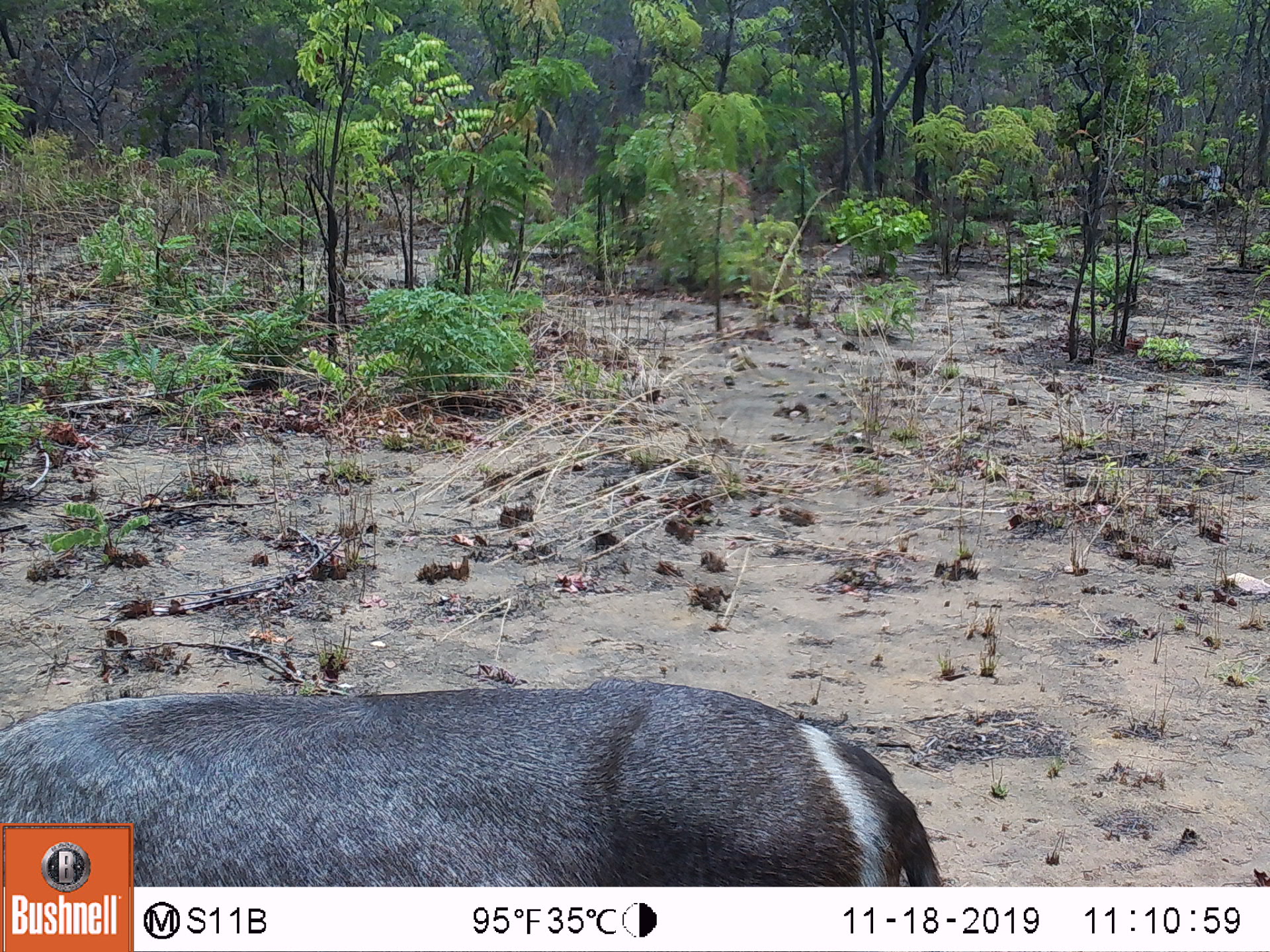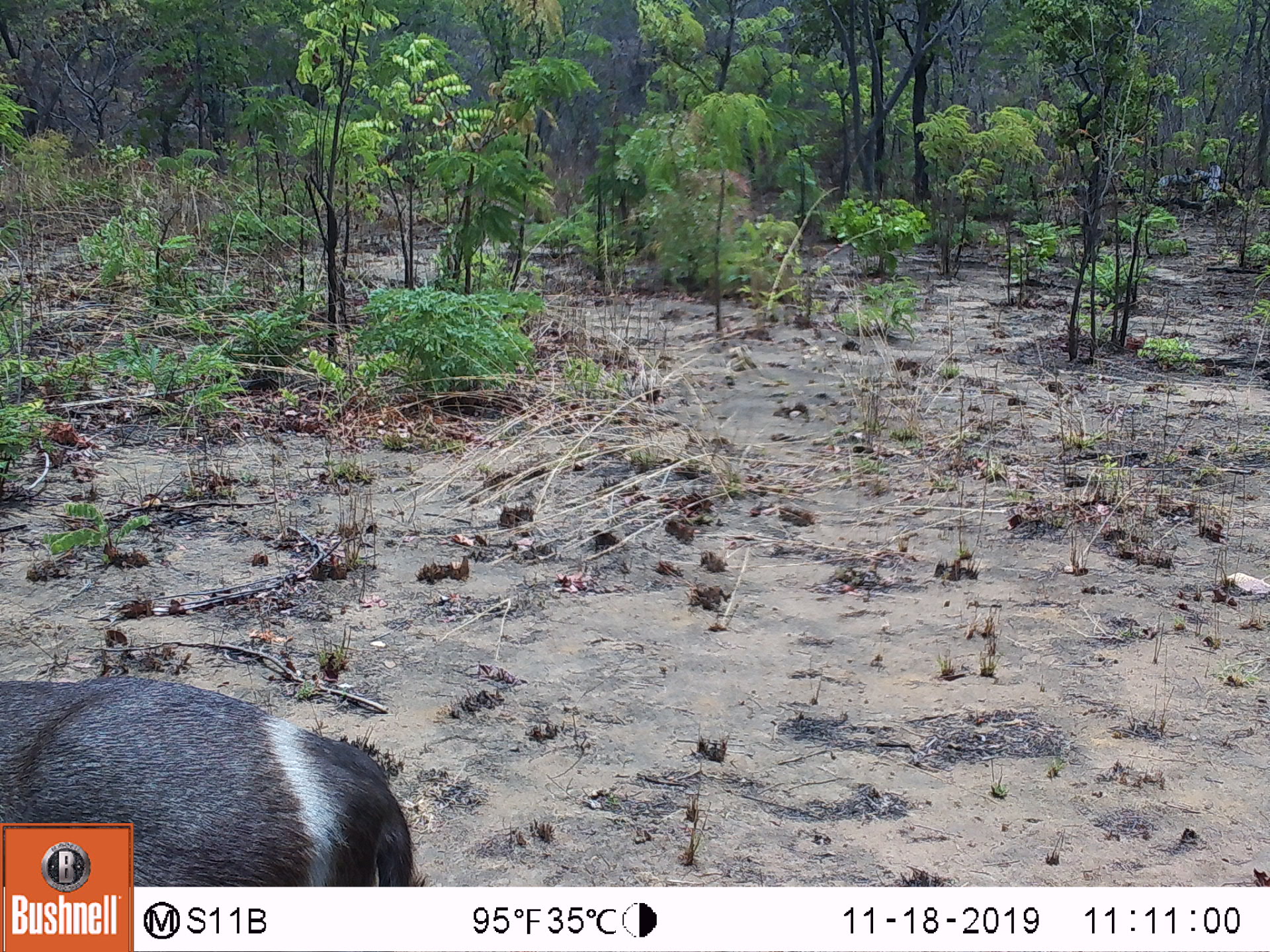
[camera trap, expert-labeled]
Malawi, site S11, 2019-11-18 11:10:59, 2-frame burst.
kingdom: Animalia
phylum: Chordata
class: Mammalia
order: Artiodactyla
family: Bovidae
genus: Kobus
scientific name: Kobus ellipsiprymnus ellipsiprymnus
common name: common waterbuck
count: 1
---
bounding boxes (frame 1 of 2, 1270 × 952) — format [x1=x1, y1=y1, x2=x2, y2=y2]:
common waterbuck: [x1=137, y1=677, x2=940, y2=884]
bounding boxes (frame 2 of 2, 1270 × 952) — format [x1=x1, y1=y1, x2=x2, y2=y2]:
common waterbuck: [x1=135, y1=677, x2=421, y2=884]